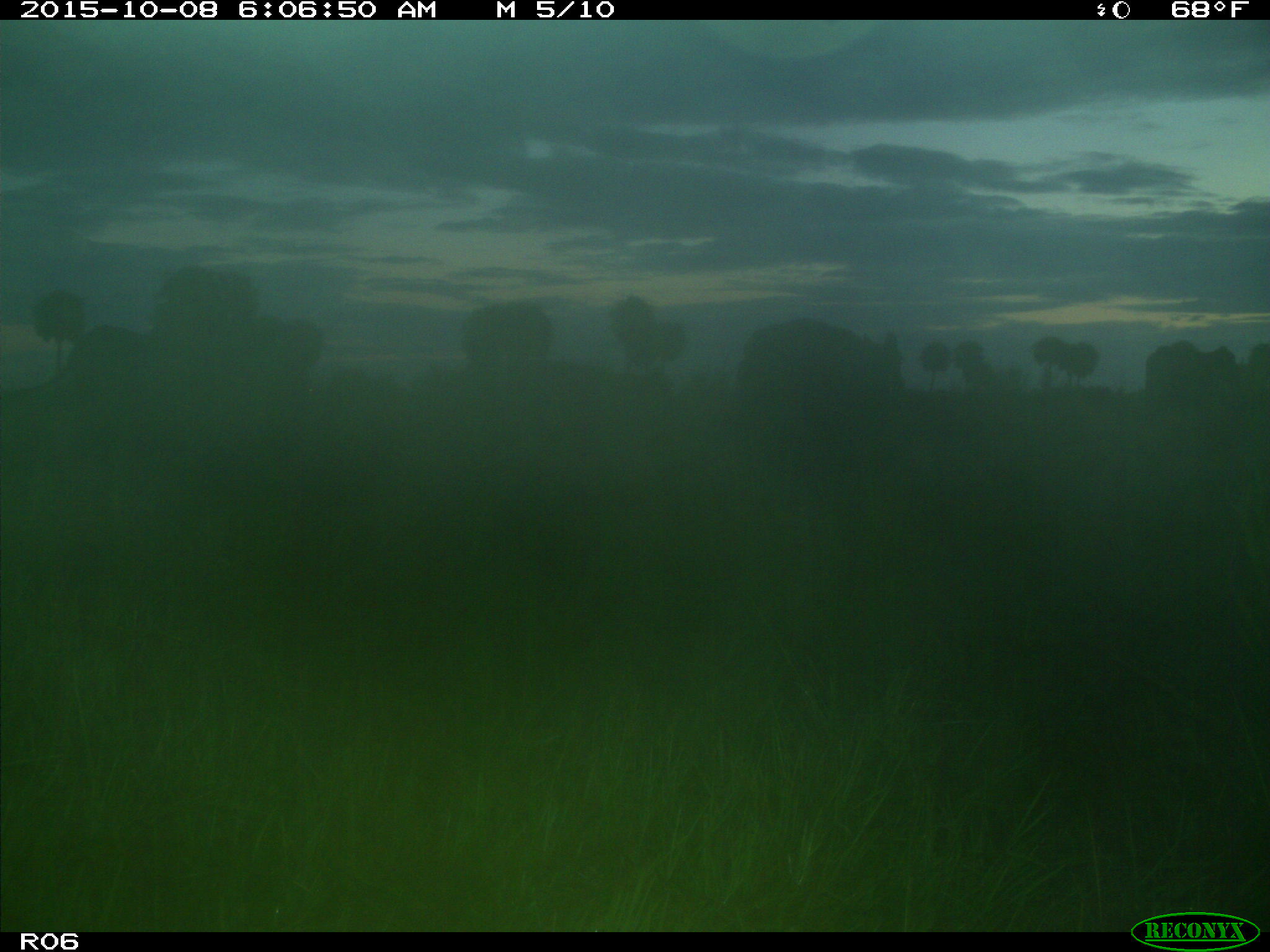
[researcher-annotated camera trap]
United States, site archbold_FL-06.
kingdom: Animalia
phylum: Chordata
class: Mammalia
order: Artiodactyla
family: Bovidae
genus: Bos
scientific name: Bos taurus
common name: domestic cow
Bos taurus (domestic cow).